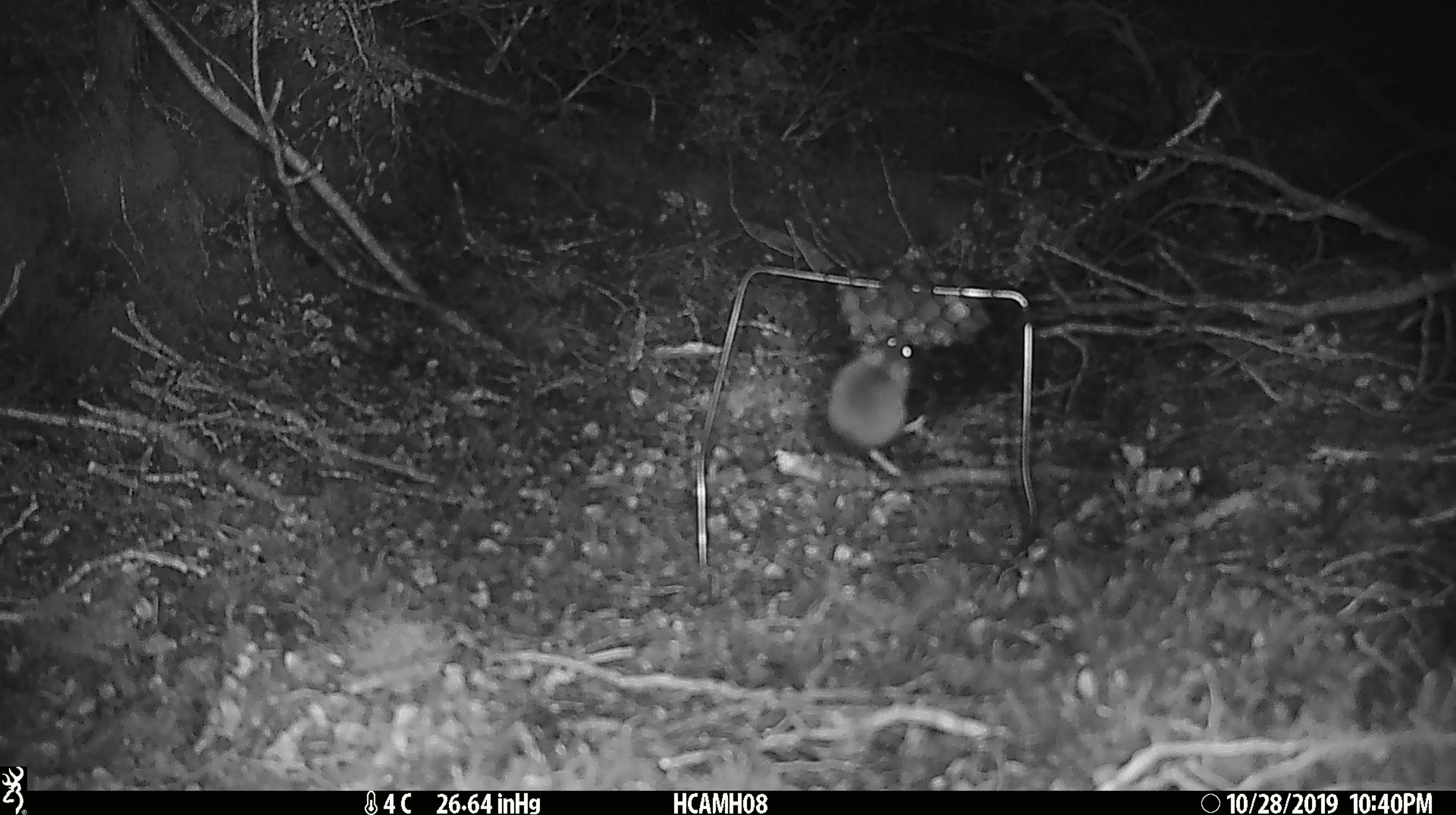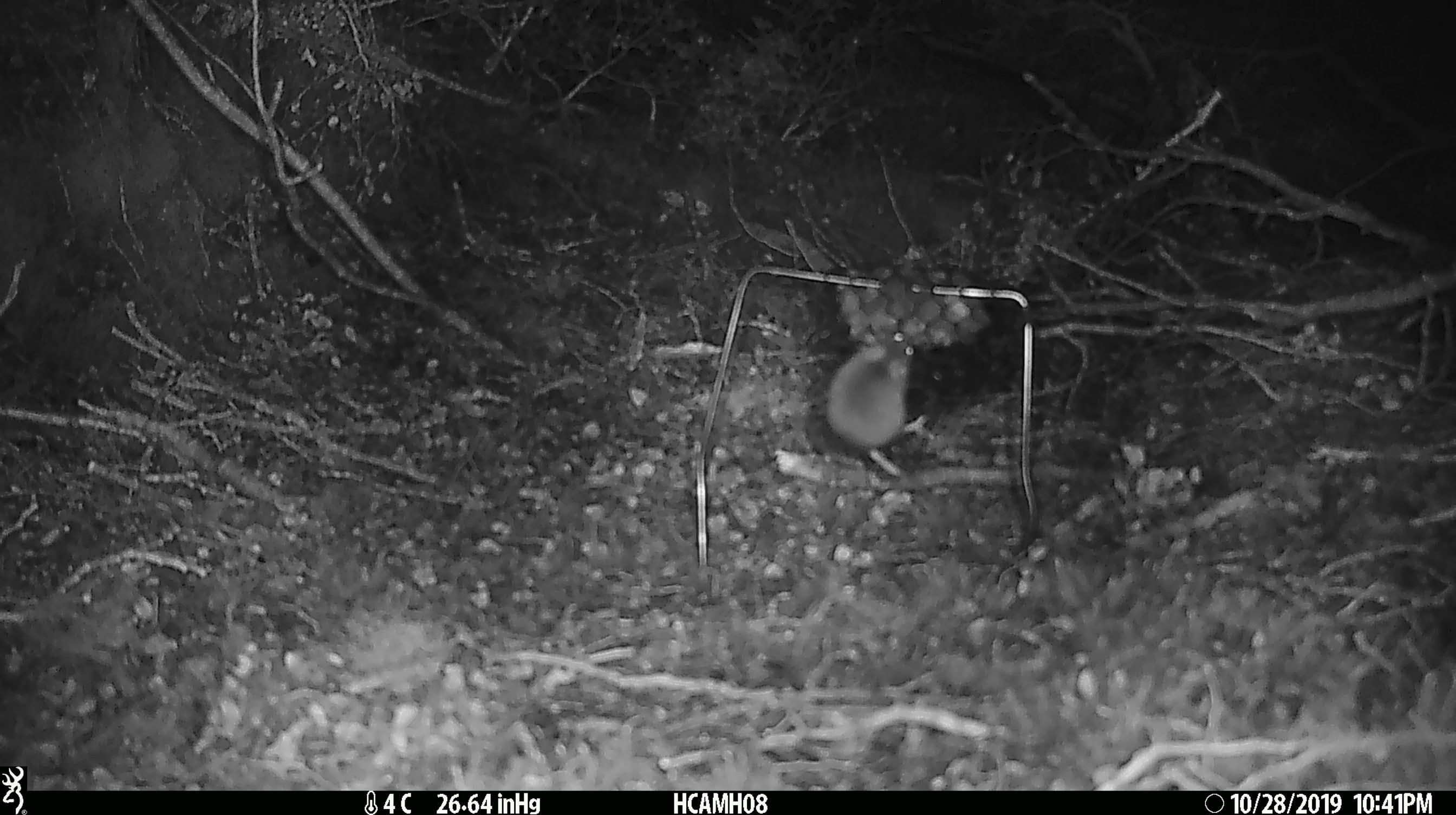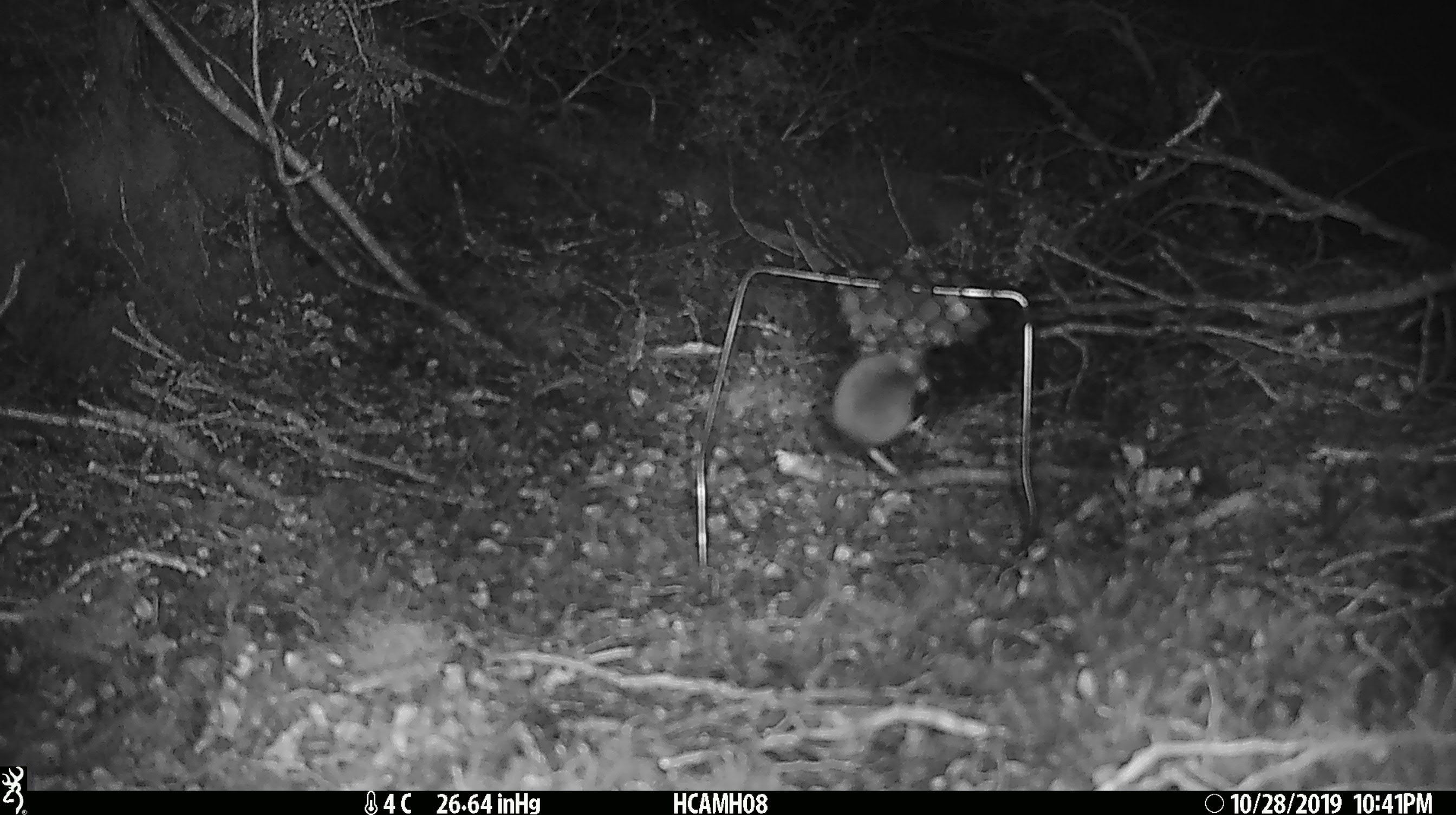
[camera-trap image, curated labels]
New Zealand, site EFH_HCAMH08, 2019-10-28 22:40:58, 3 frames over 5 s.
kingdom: Animalia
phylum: Chordata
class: Mammalia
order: Rodentia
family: Muridae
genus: Mus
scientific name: Mus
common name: mouse